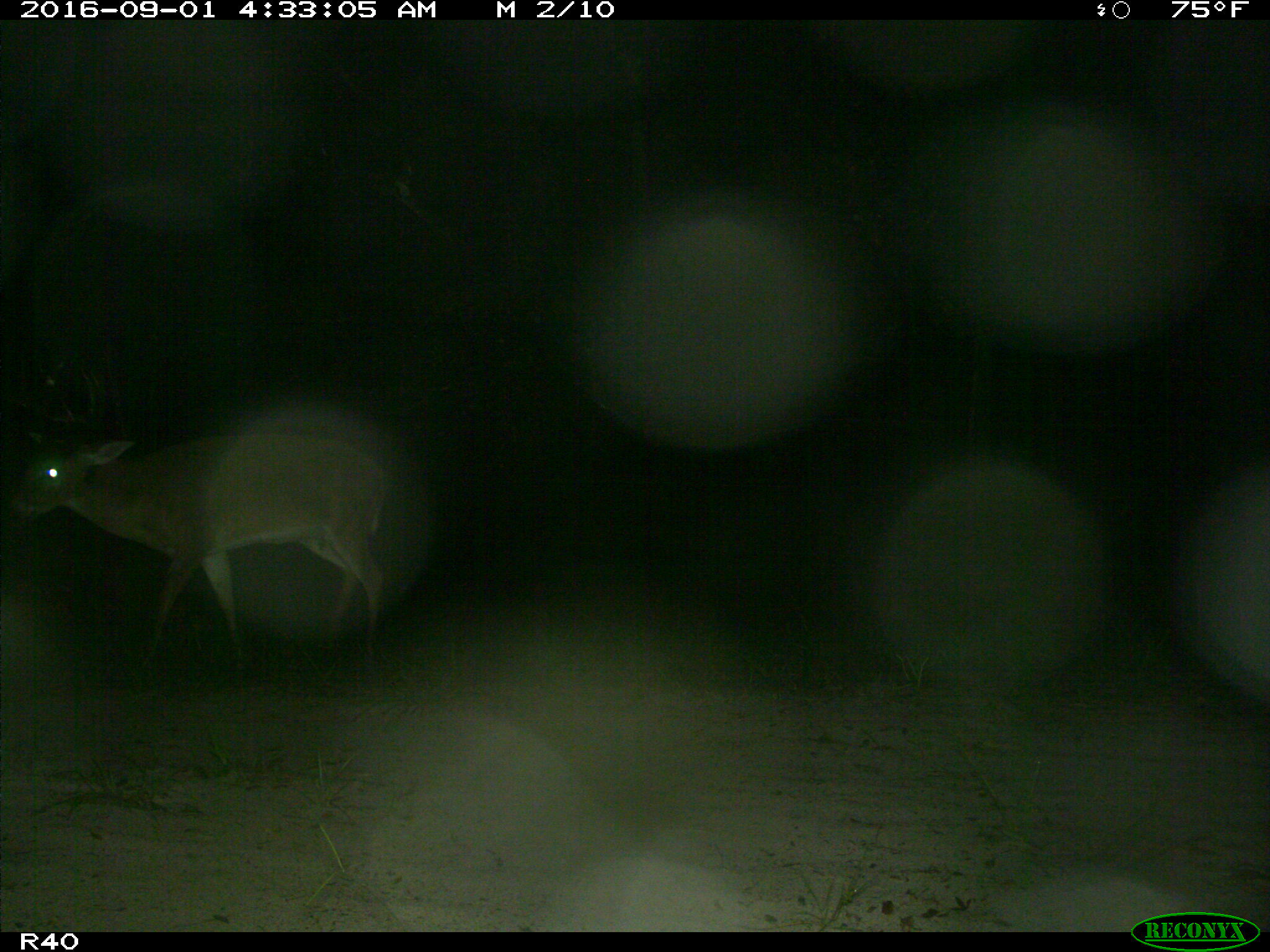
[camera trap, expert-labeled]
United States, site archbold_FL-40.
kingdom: Animalia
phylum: Chordata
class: Mammalia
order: Artiodactyla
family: Cervidae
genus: Odocoileus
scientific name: Odocoileus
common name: deer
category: unidentified deer